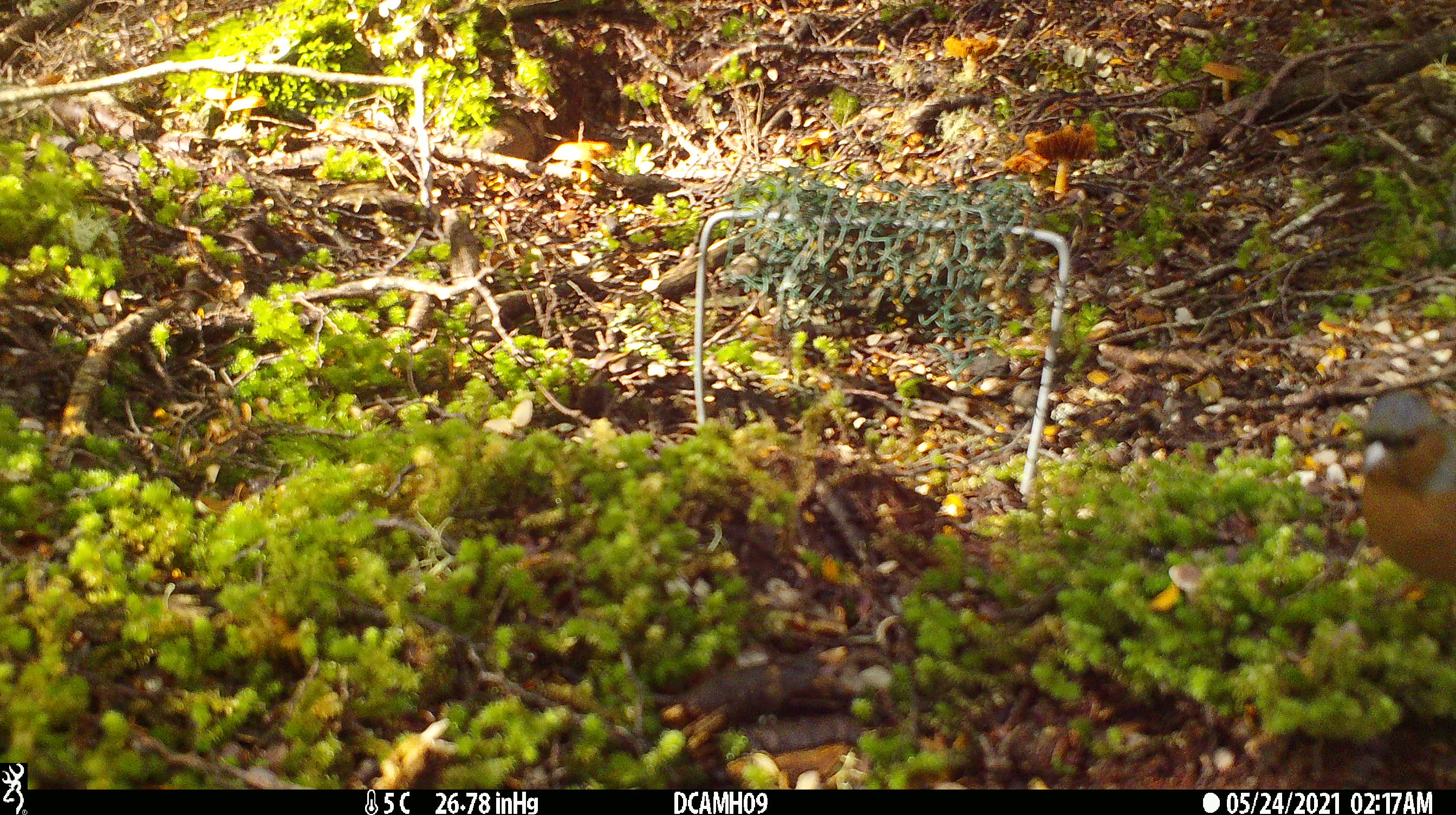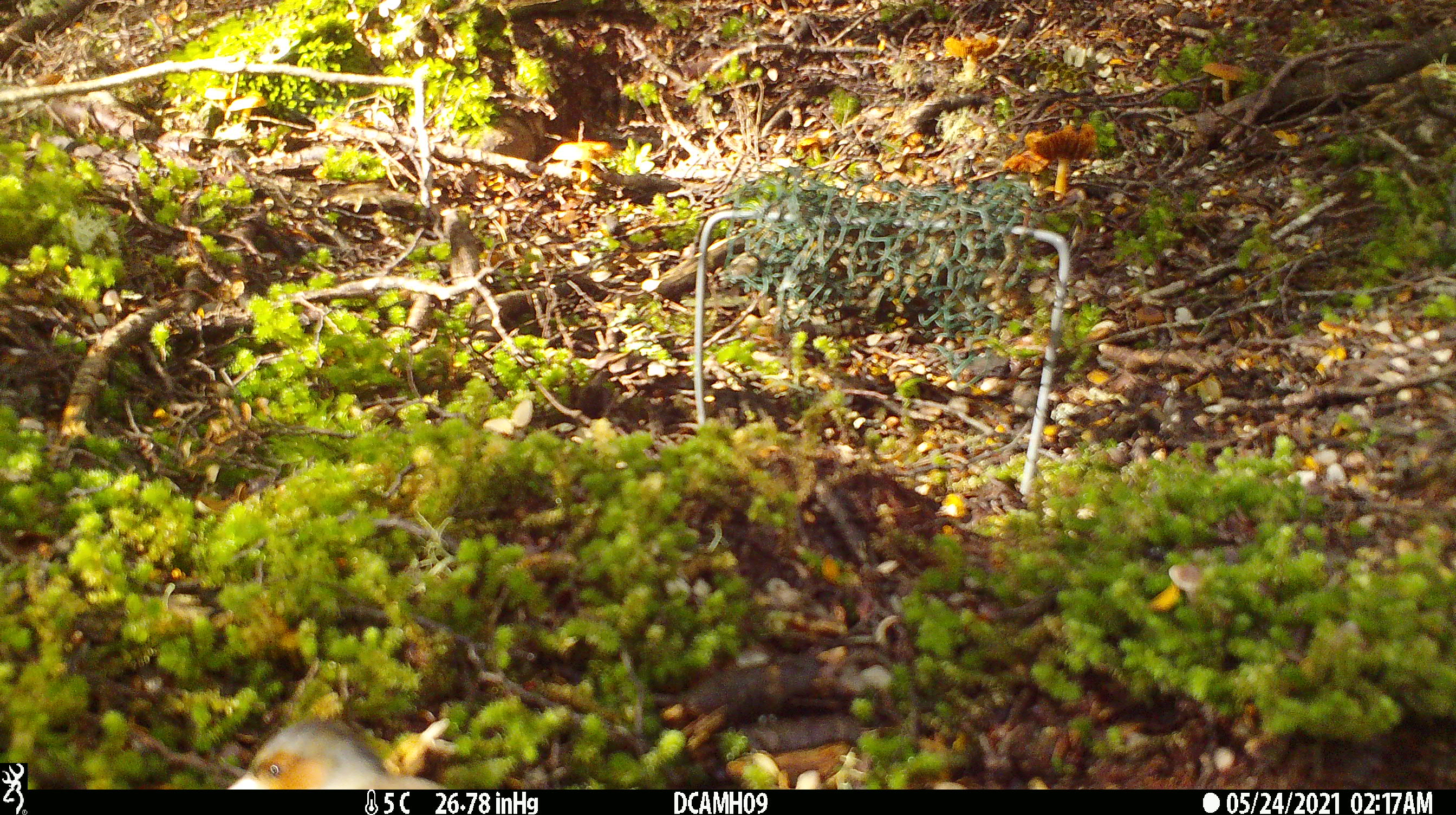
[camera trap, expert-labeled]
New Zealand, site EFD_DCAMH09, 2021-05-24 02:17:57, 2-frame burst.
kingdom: Animalia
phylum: Chordata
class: Aves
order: Passeriformes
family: Fringillidae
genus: Fringilla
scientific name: Fringilla coelebs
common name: common chaffinch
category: chaffinch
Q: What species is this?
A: Chaffinch (common chaffinch) (Fringilla coelebs).